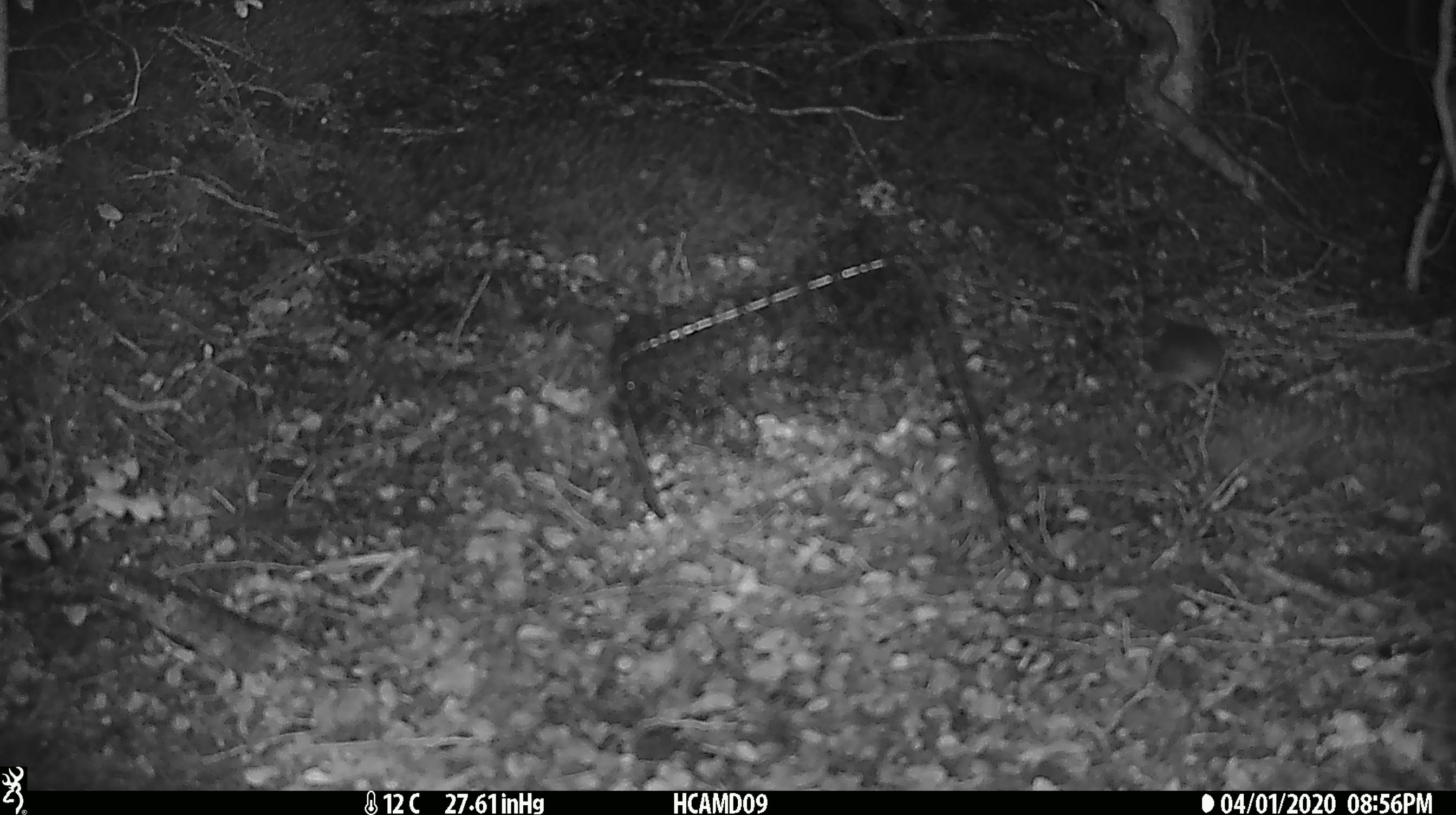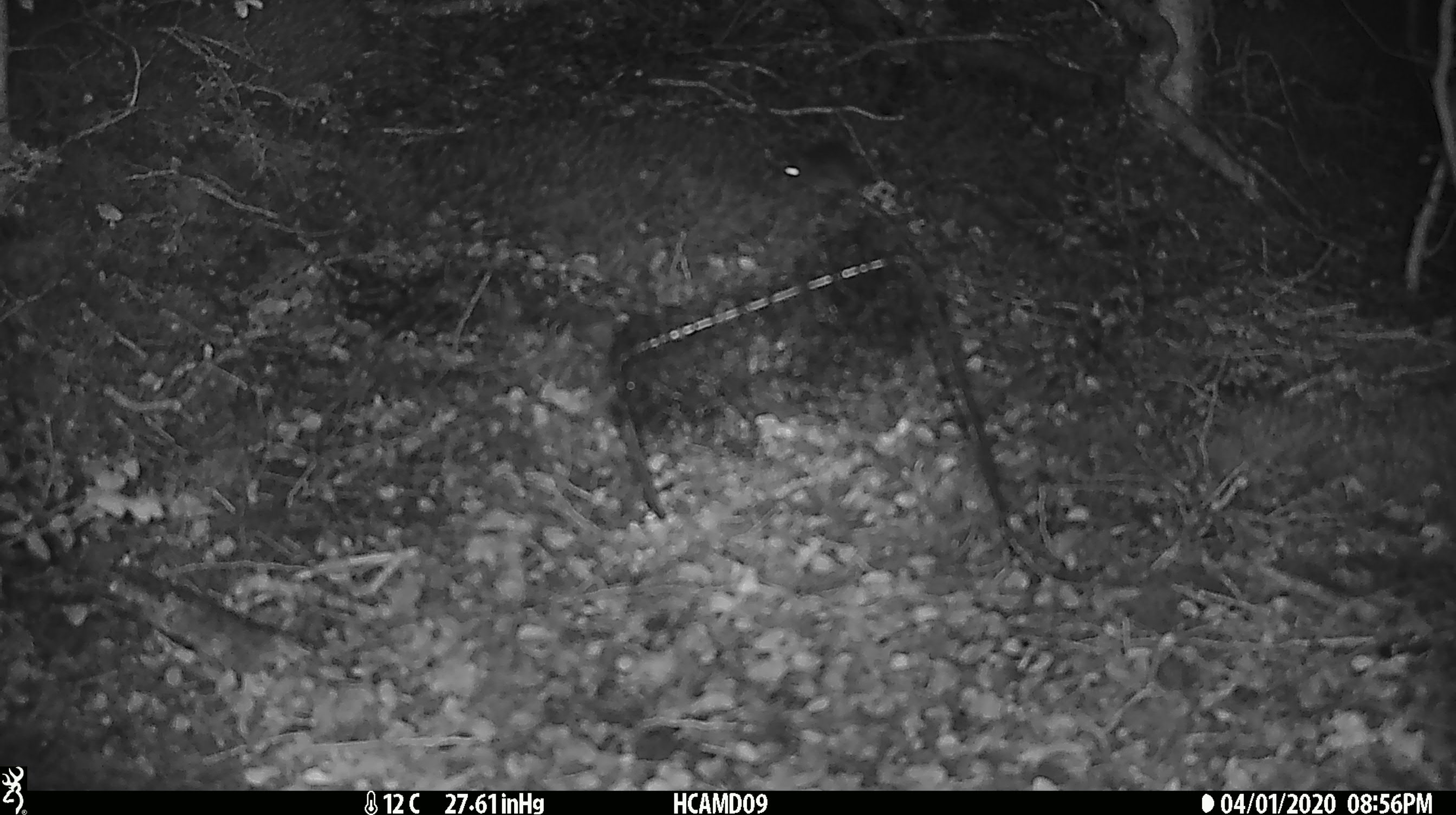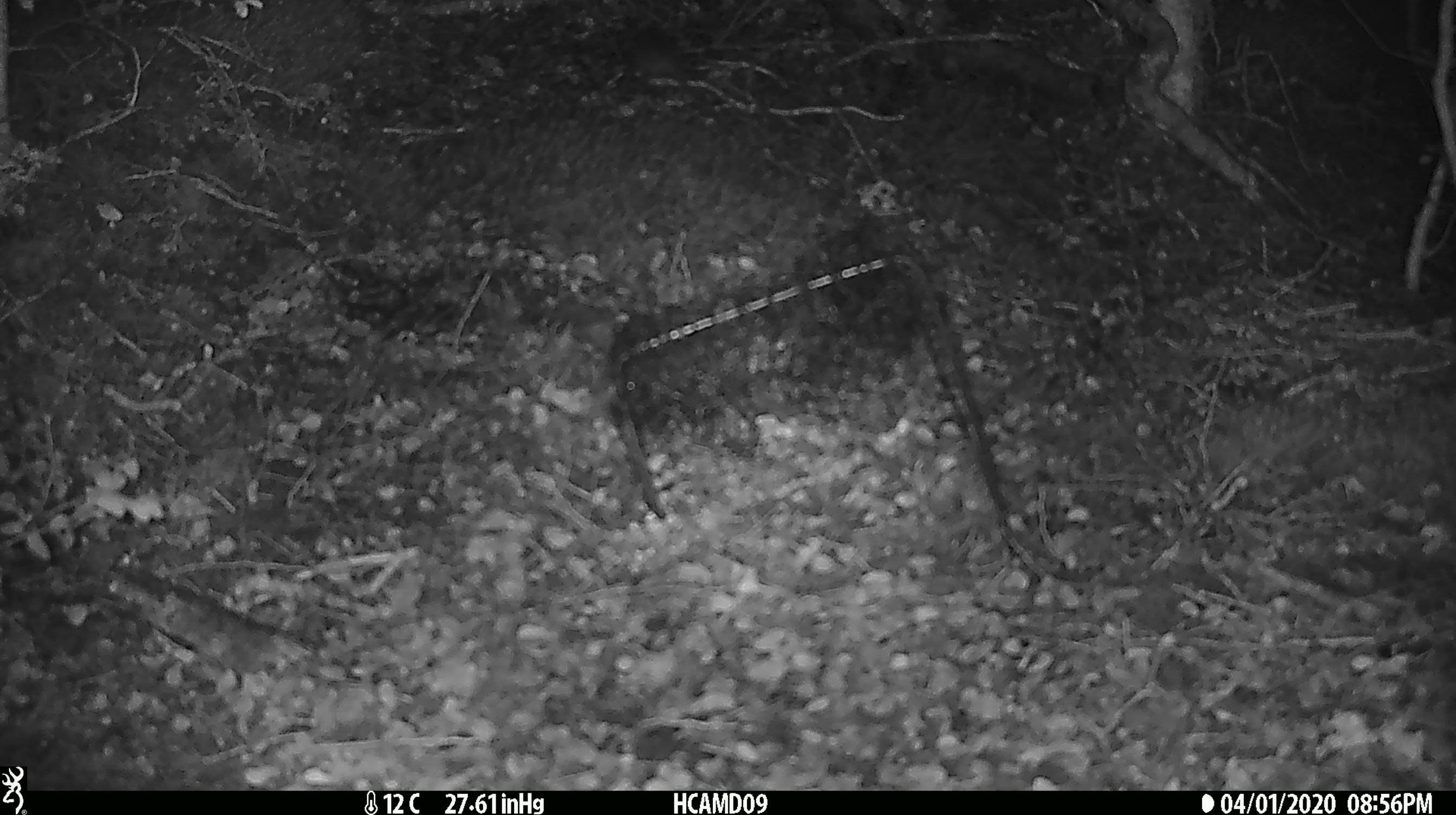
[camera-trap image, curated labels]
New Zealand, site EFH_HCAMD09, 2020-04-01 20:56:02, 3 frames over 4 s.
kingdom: Animalia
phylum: Chordata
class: Mammalia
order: Rodentia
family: Muridae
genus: Mus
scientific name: Mus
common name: mouse